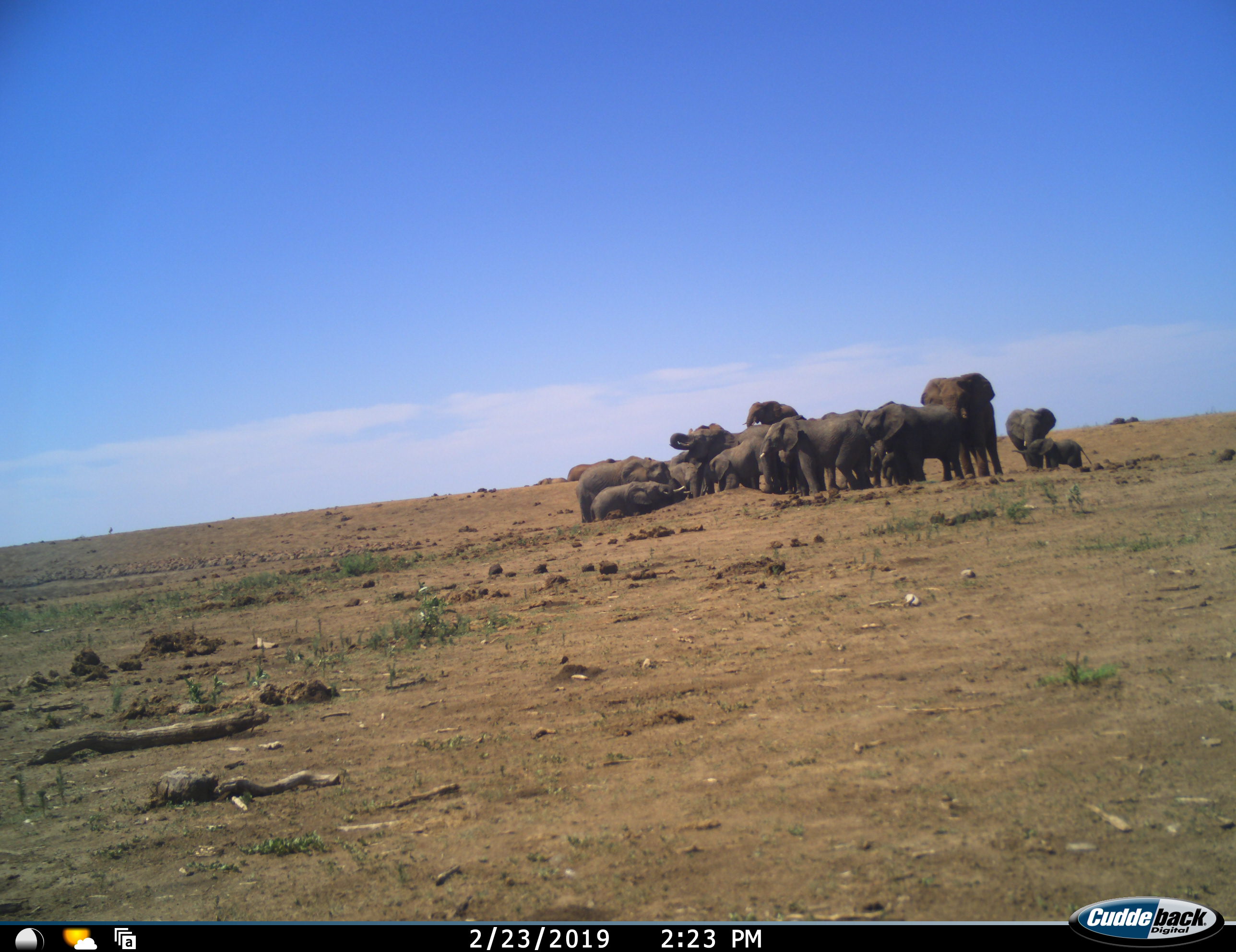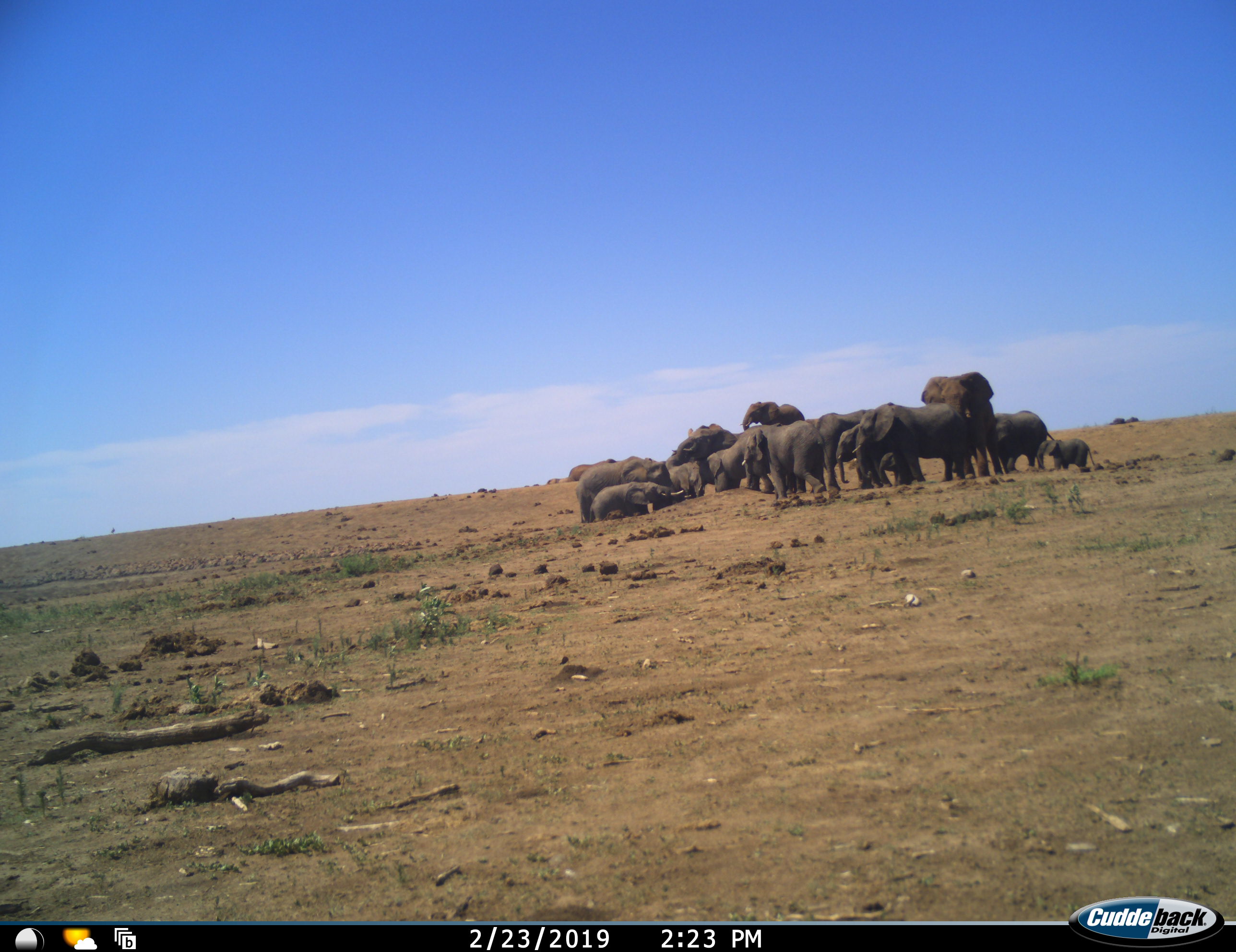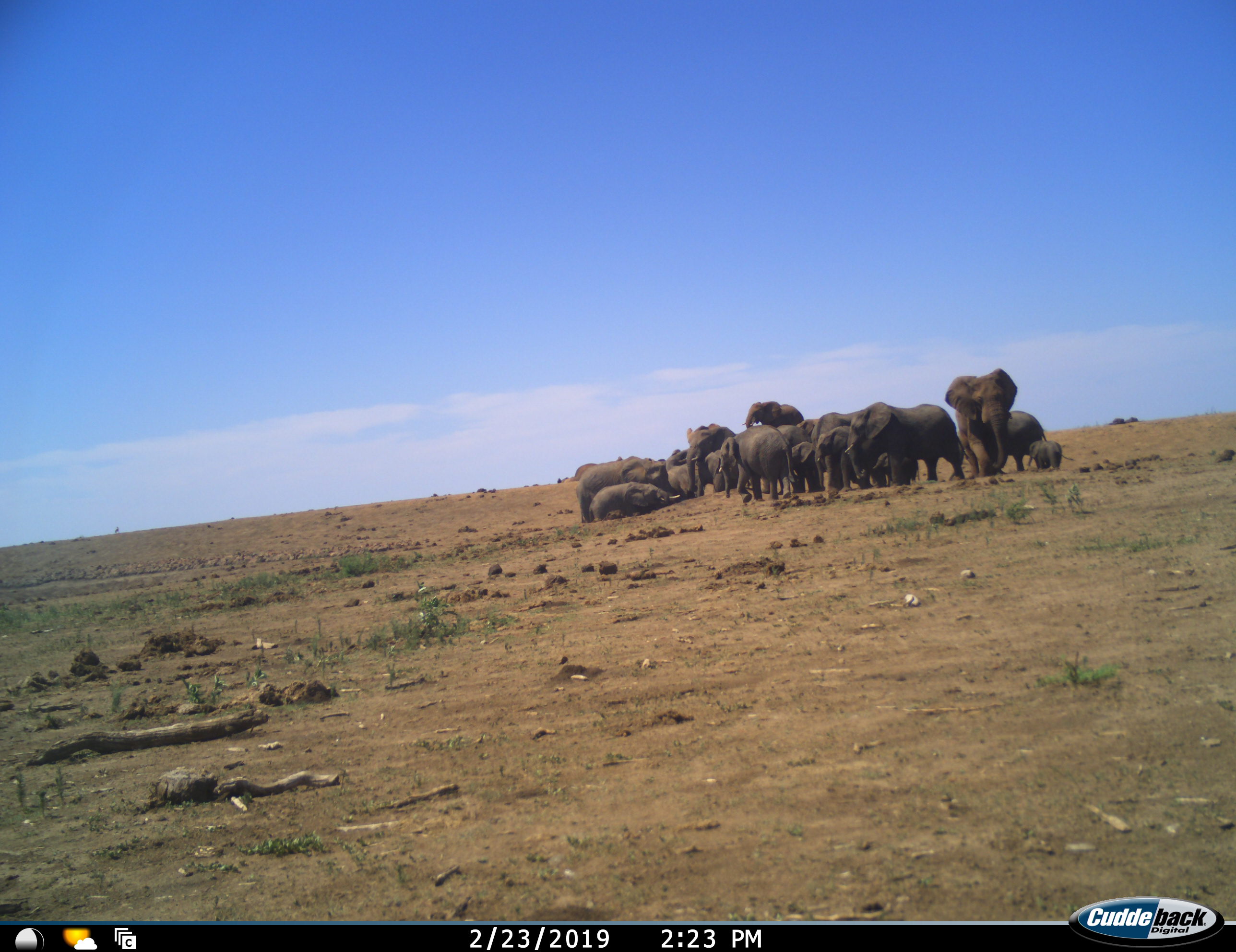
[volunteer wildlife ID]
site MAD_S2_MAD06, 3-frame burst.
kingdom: Animalia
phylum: Chordata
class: Mammalia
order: Proboscidea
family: Elephantidae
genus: Loxodonta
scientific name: Loxodonta africana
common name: african bush elephant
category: elephant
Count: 11-50.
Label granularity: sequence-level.